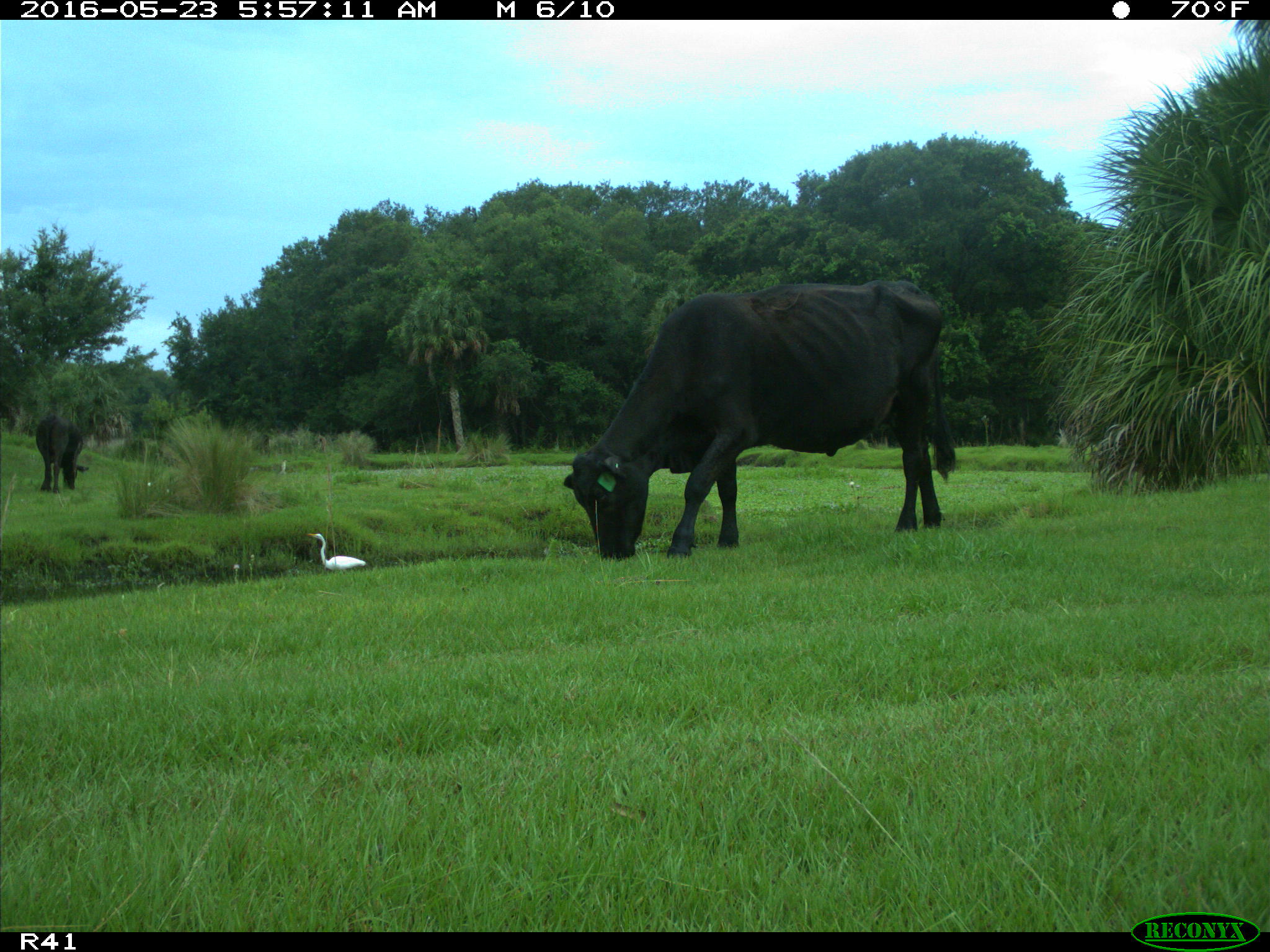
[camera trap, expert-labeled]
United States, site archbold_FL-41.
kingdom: Animalia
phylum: Chordata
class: Mammalia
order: Artiodactyla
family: Bovidae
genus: Bos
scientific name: Bos taurus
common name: domestic cow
Bos taurus (domestic cow).